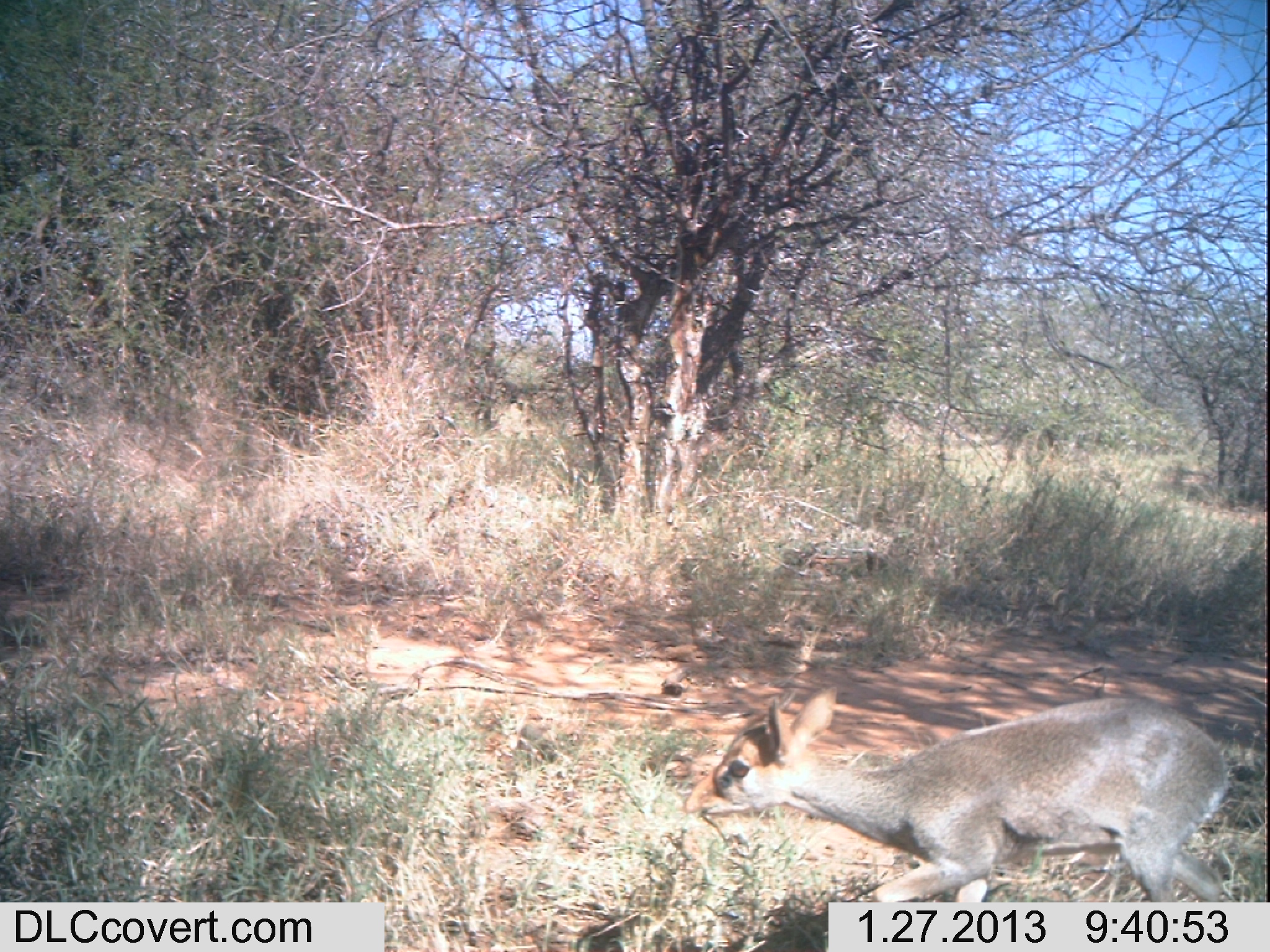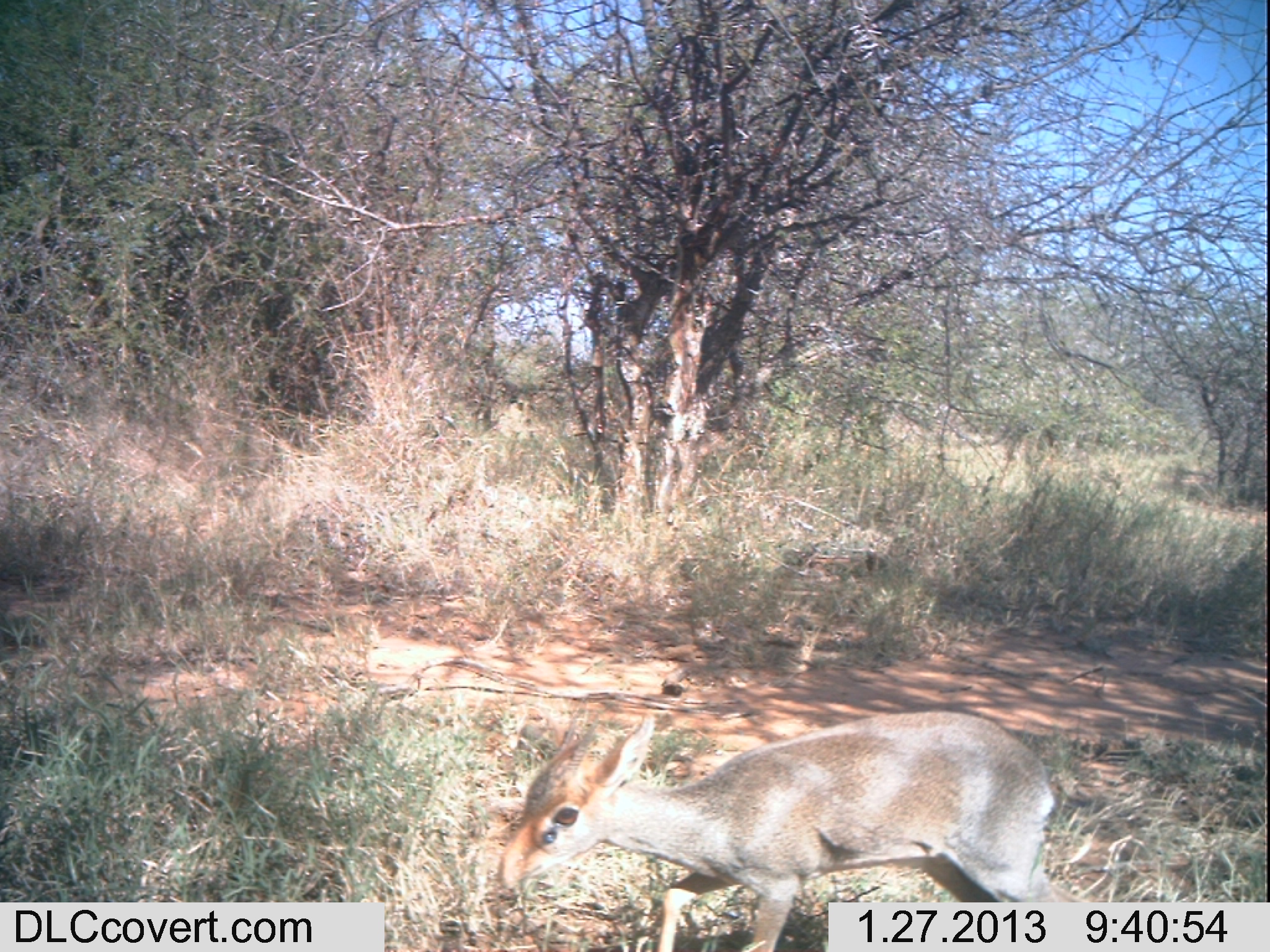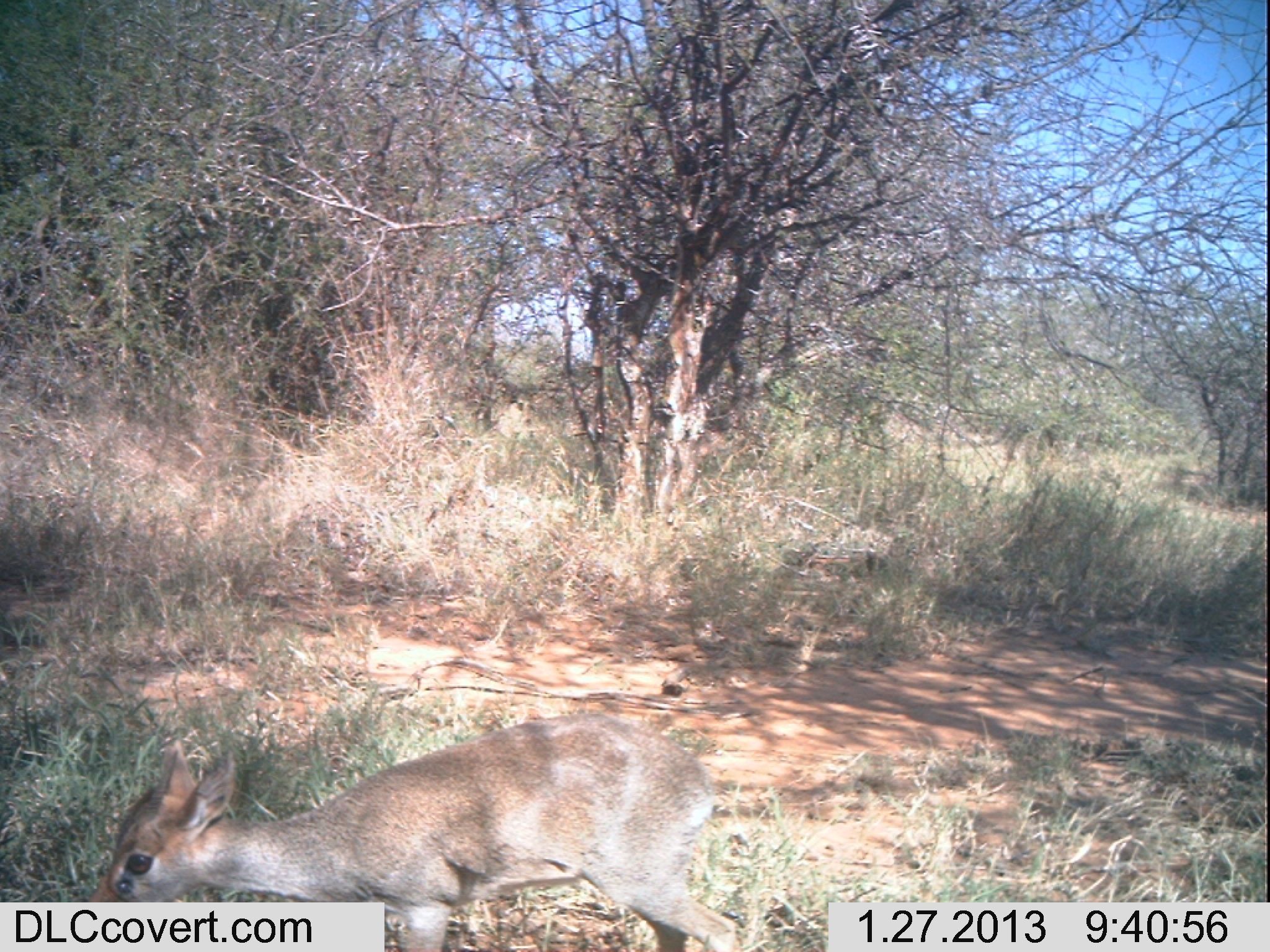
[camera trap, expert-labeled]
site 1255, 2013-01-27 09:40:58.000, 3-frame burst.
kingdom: Animalia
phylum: Chordata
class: Mammalia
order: Artiodactyla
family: Bovidae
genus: Madoqua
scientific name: Madoqua guentheri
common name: günther's dik-dik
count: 1